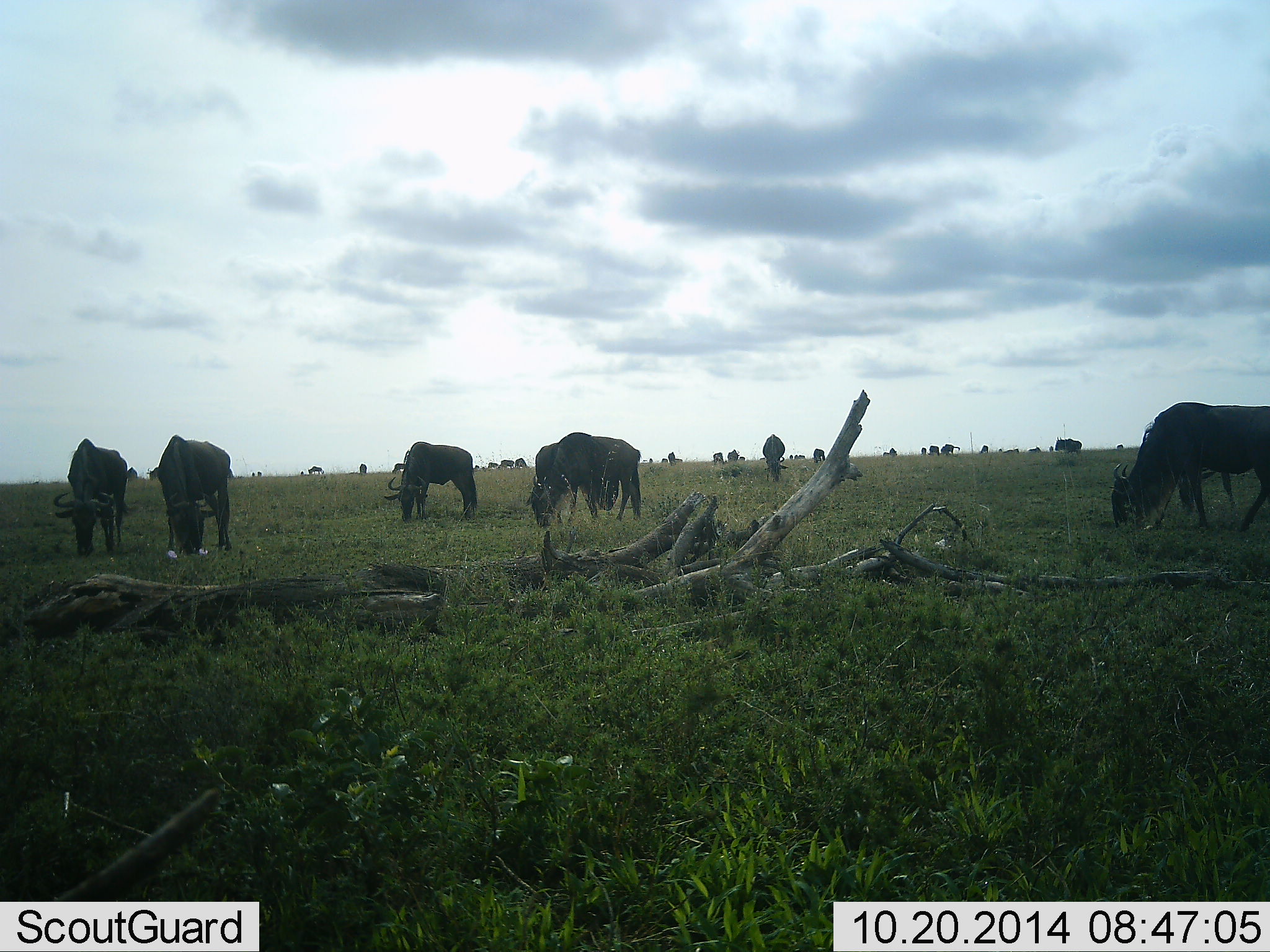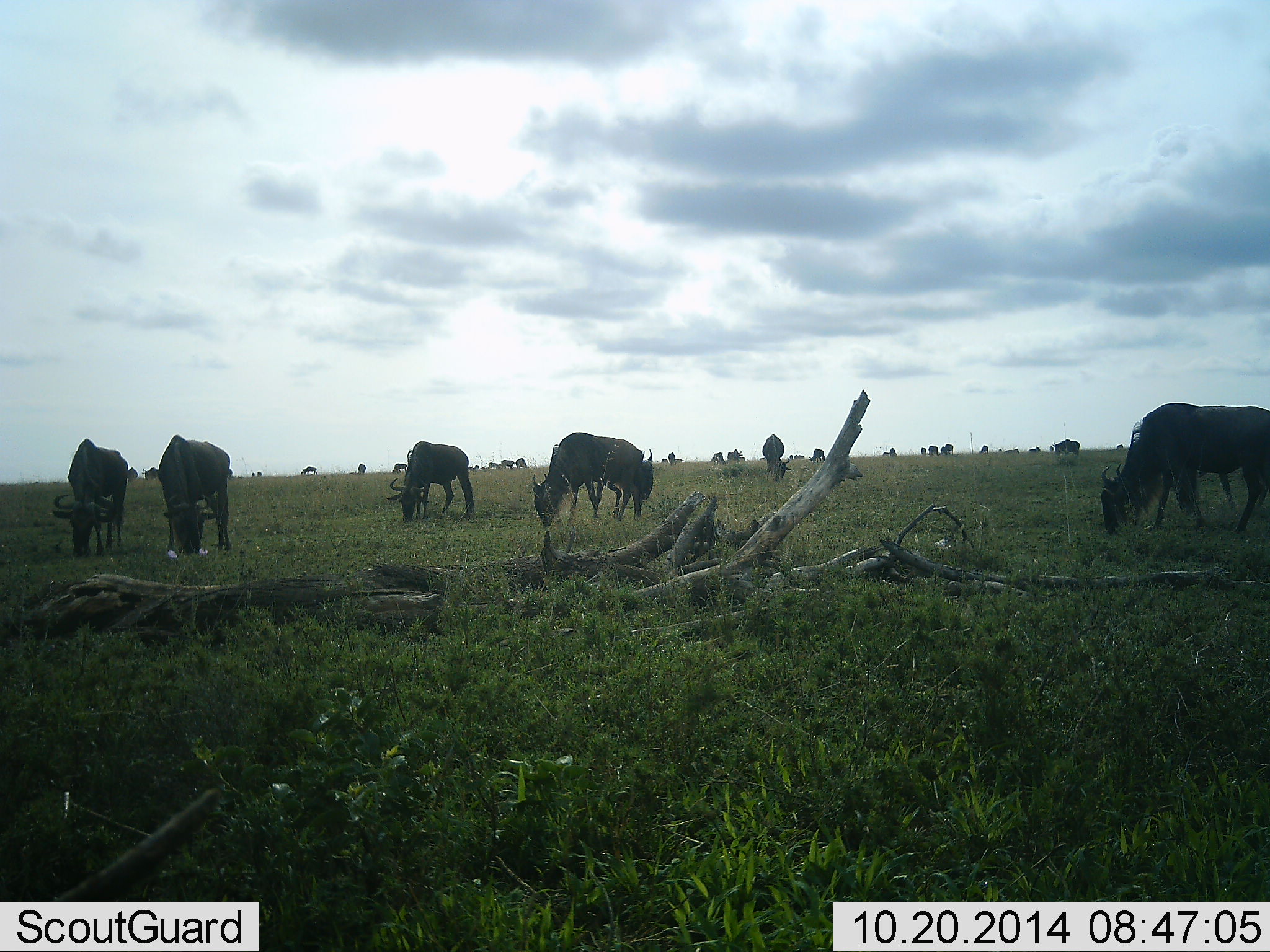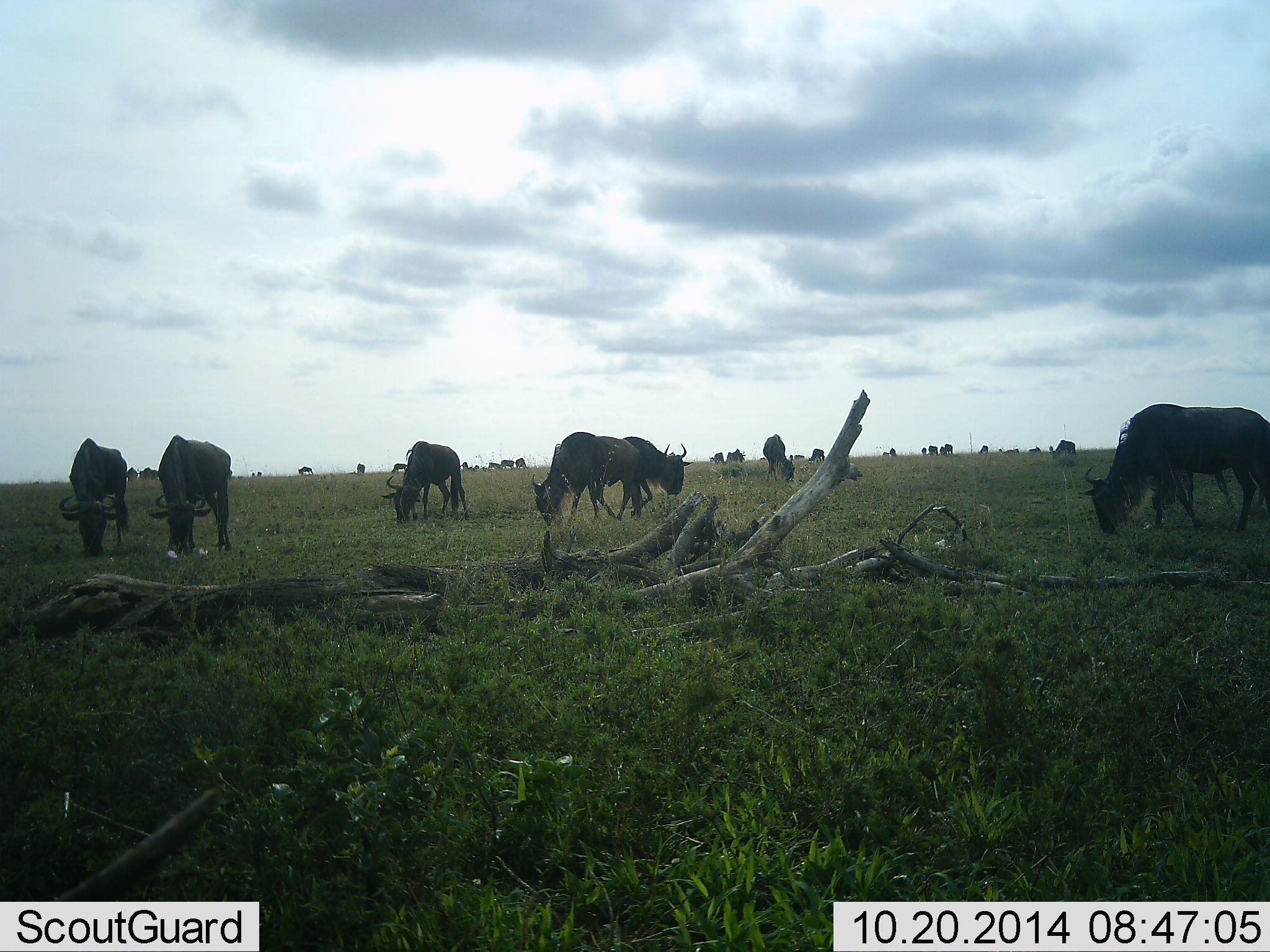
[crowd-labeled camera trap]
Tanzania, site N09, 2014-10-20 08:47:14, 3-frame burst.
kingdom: Animalia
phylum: Chordata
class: Mammalia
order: Artiodactyla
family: Bovidae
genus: Connochaetes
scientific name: Connochaetes taurinus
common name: blue wildebeest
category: wildebeest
Wildebeest (blue wildebeest) (Connochaetes taurinus), count 11-50. Behavior (volunteer vote fractions): standing 40%, resting 10%, moving 50%, interacting 0%. Young present (vote fraction): 0%. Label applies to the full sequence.